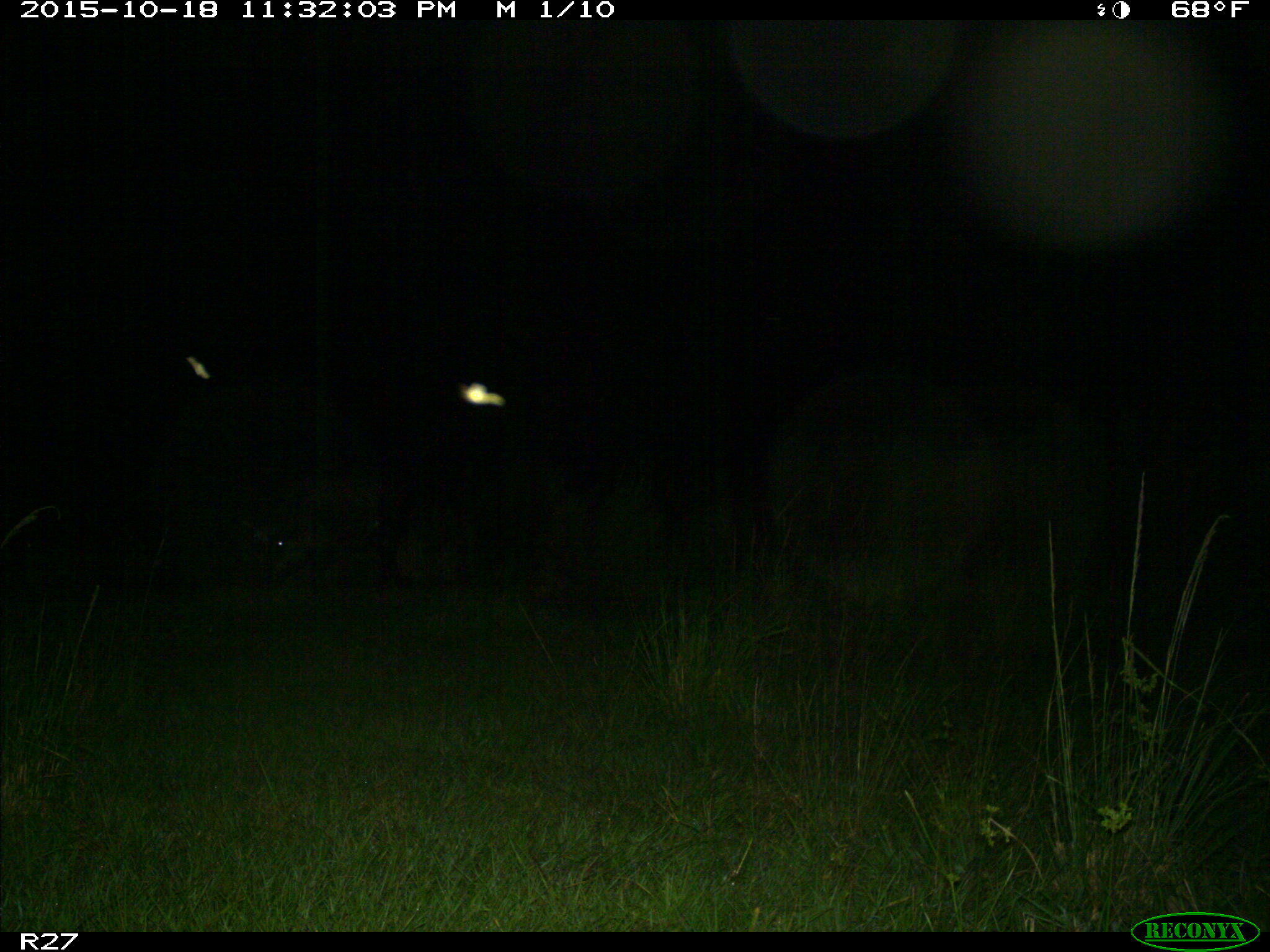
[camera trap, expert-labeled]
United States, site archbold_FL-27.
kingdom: Animalia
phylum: Chordata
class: Mammalia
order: Artiodactyla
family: Suidae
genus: Sus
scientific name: Sus scrofa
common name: wild boar